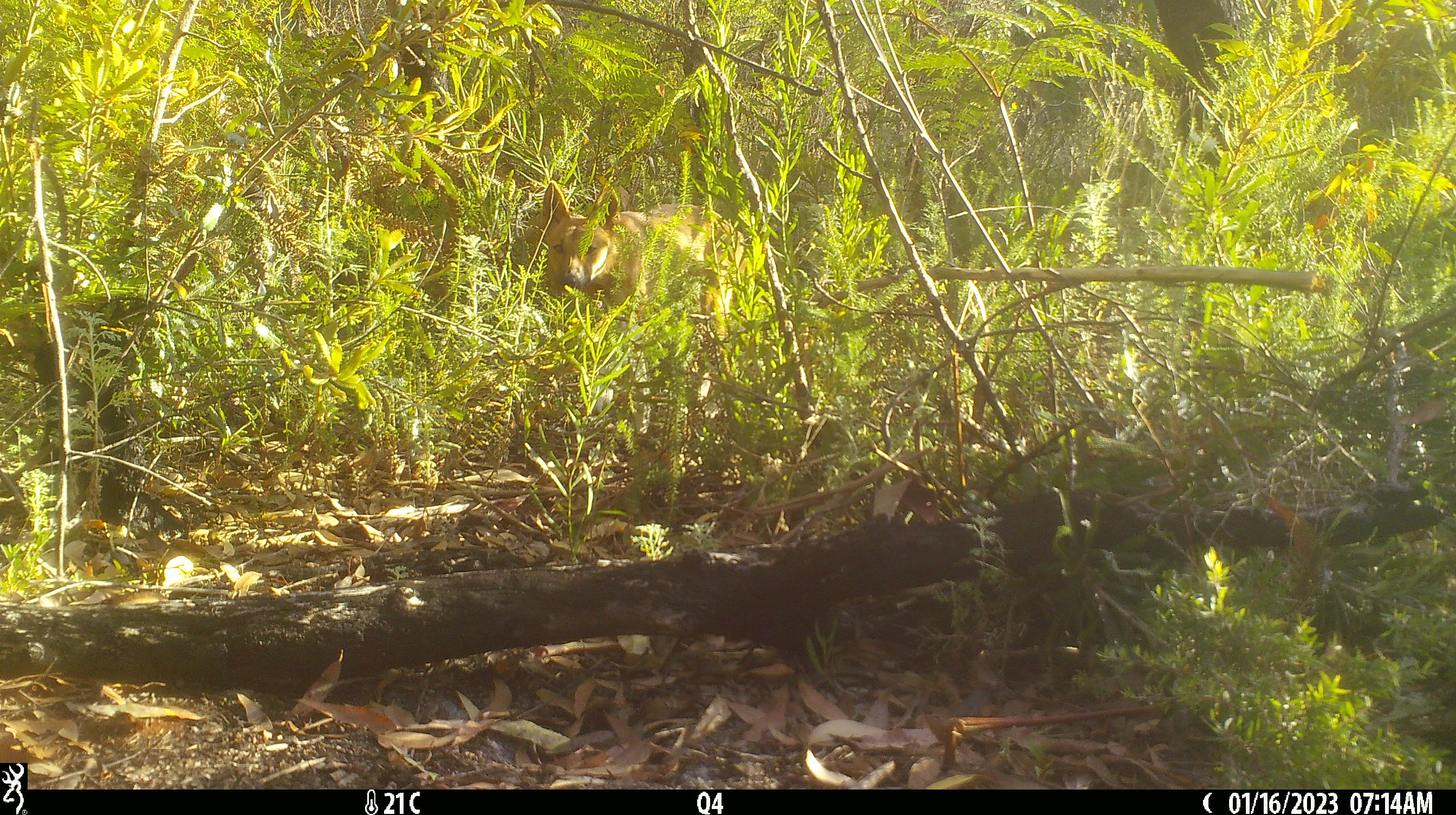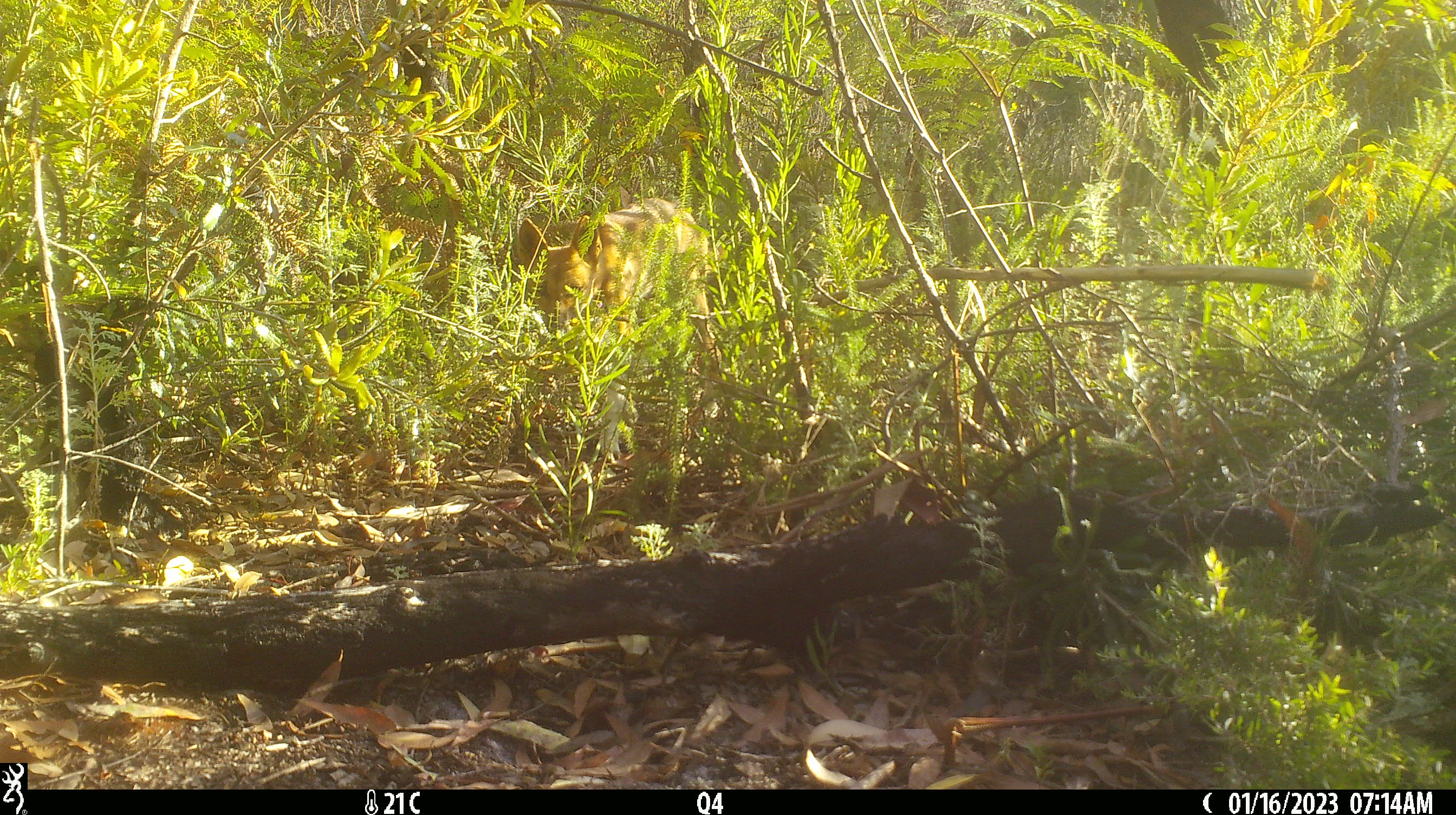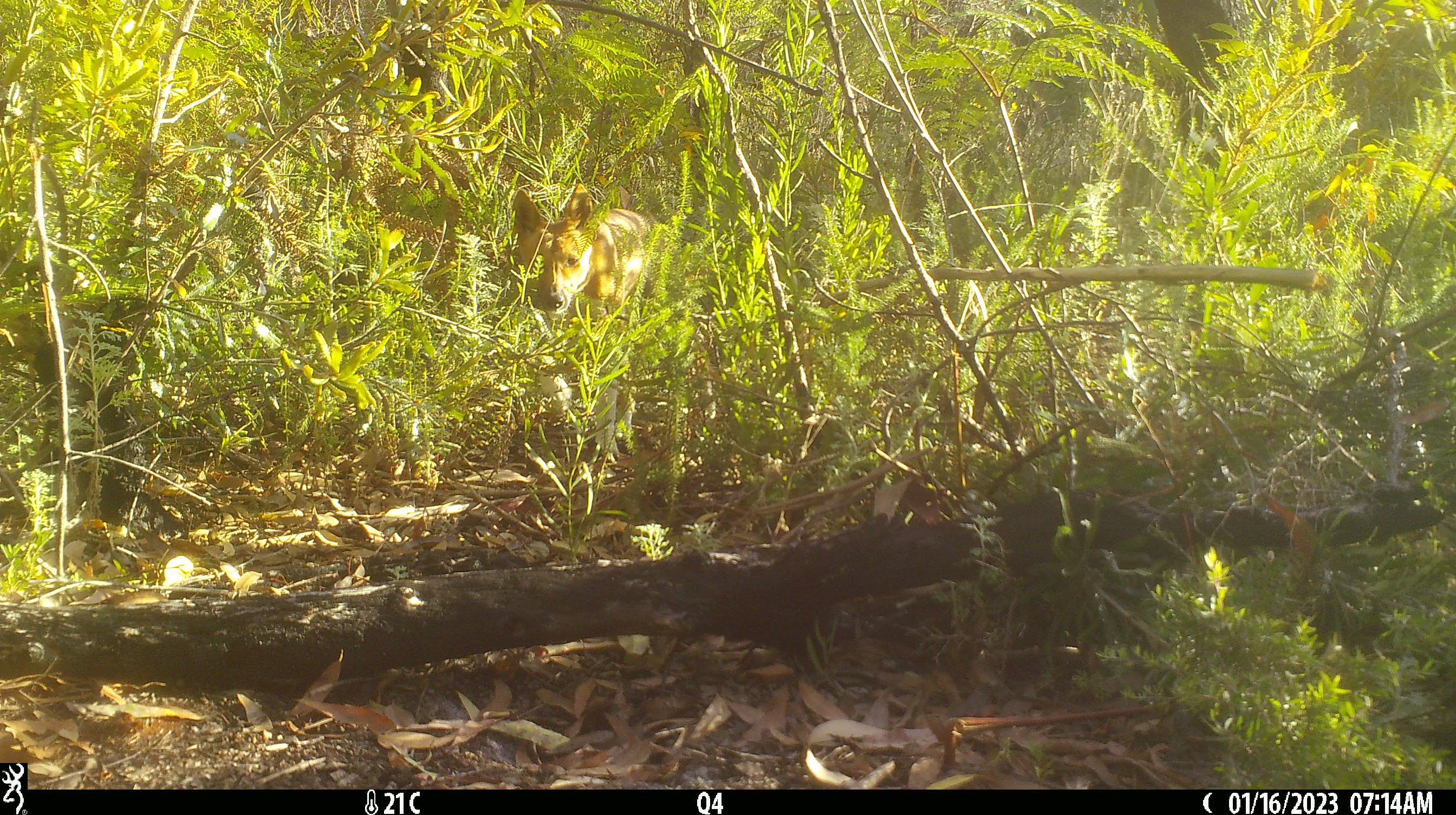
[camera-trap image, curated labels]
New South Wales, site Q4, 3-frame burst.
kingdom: Animalia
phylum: Chordata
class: Mammalia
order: Carnivora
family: Canidae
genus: Canis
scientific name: Canis familiaris dingo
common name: dingo